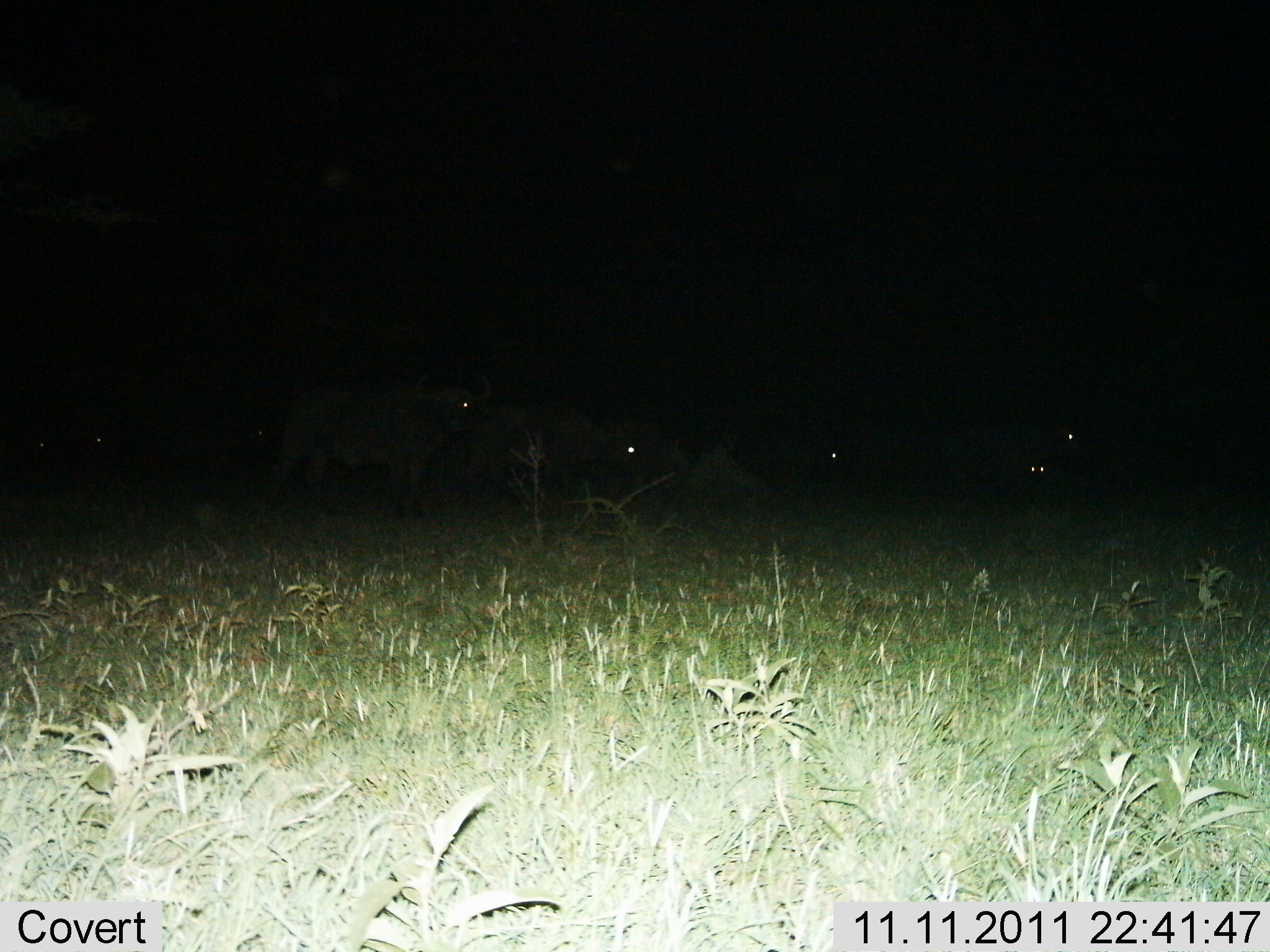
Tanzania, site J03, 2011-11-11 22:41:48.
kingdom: Animalia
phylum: Chordata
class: Mammalia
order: Artiodactyla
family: Bovidae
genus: Syncerus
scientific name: Syncerus caffer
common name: cape buffalo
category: buffalo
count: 7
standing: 100%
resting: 22%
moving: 11%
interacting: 0%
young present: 0%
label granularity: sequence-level